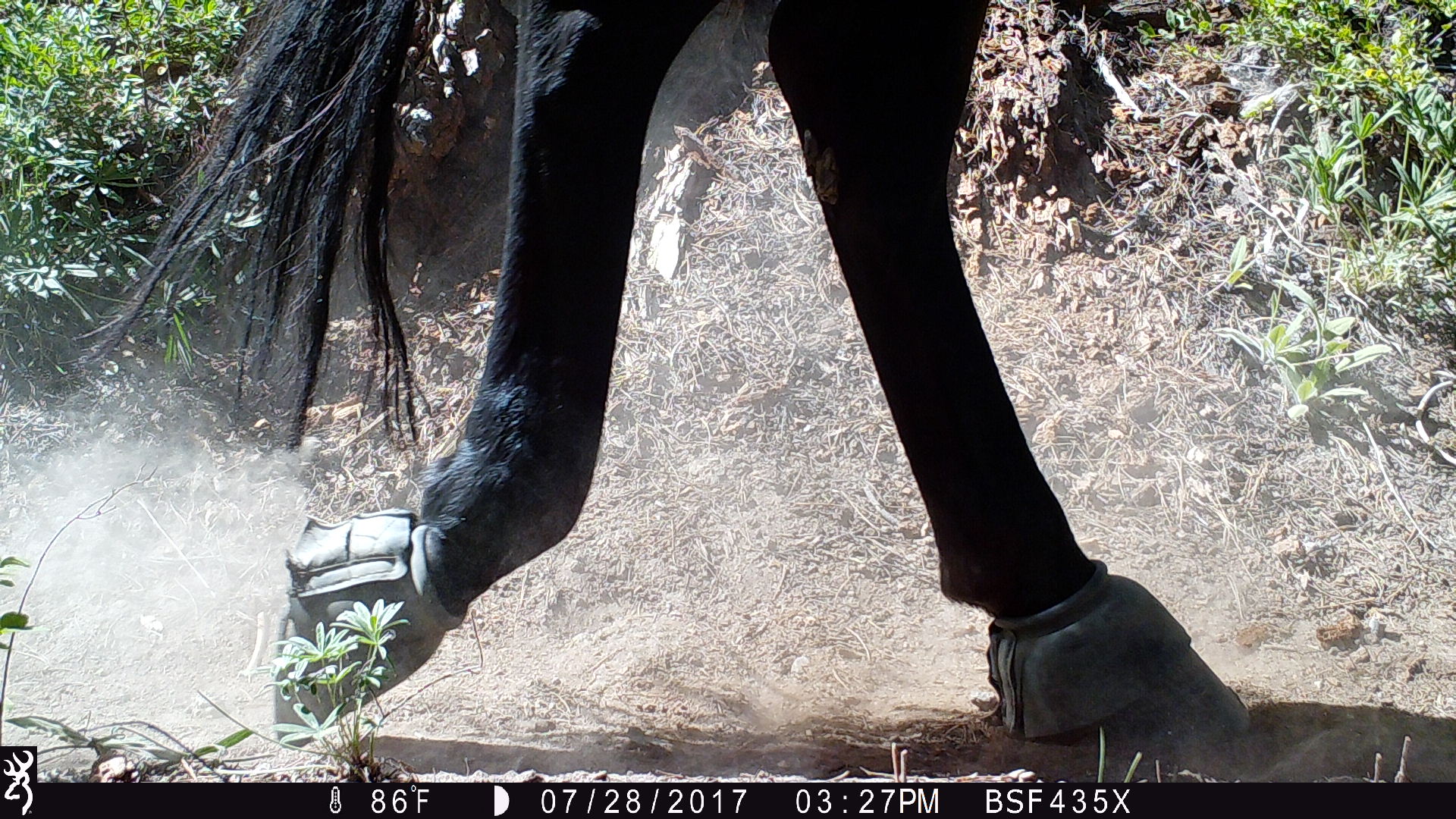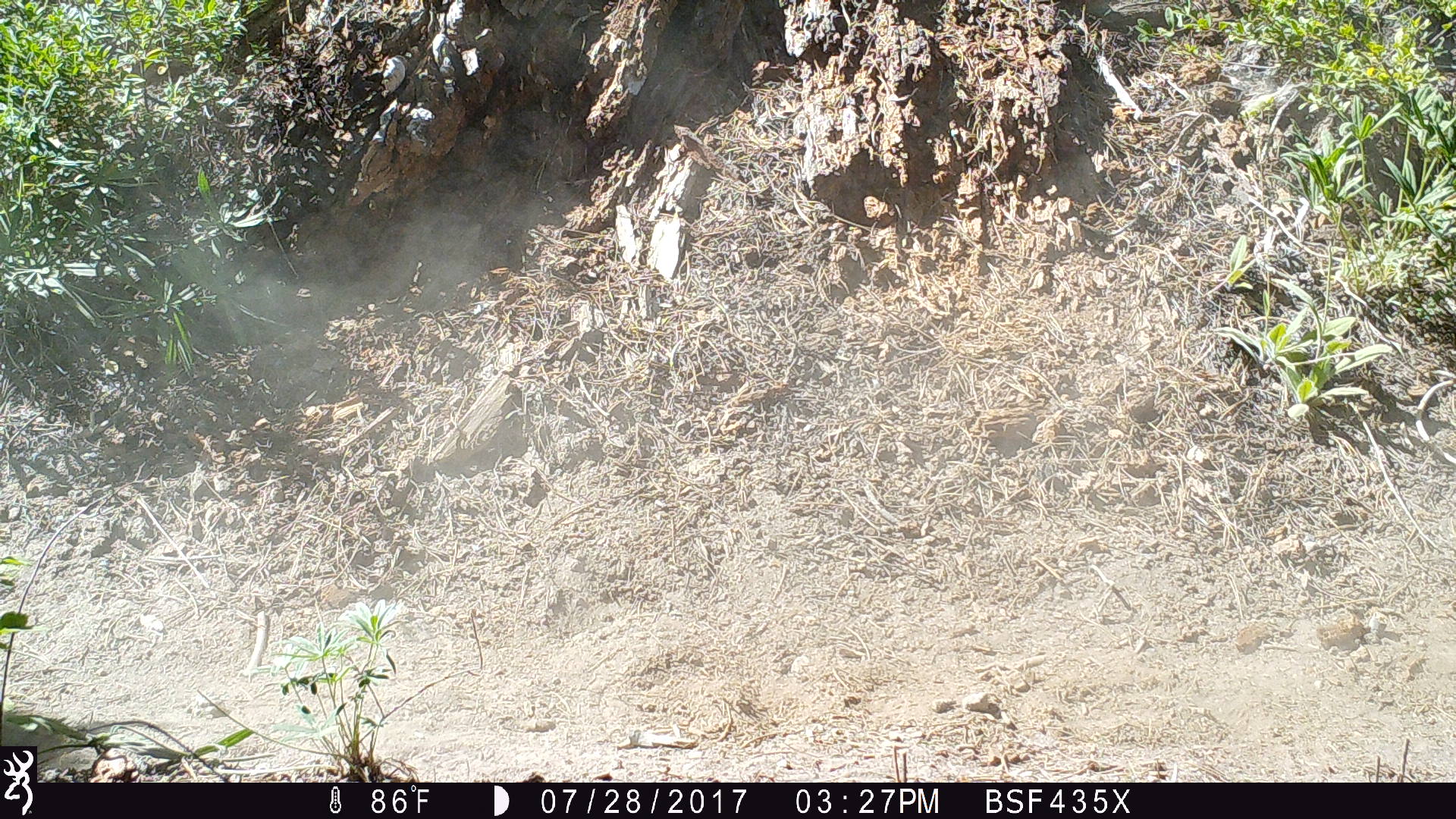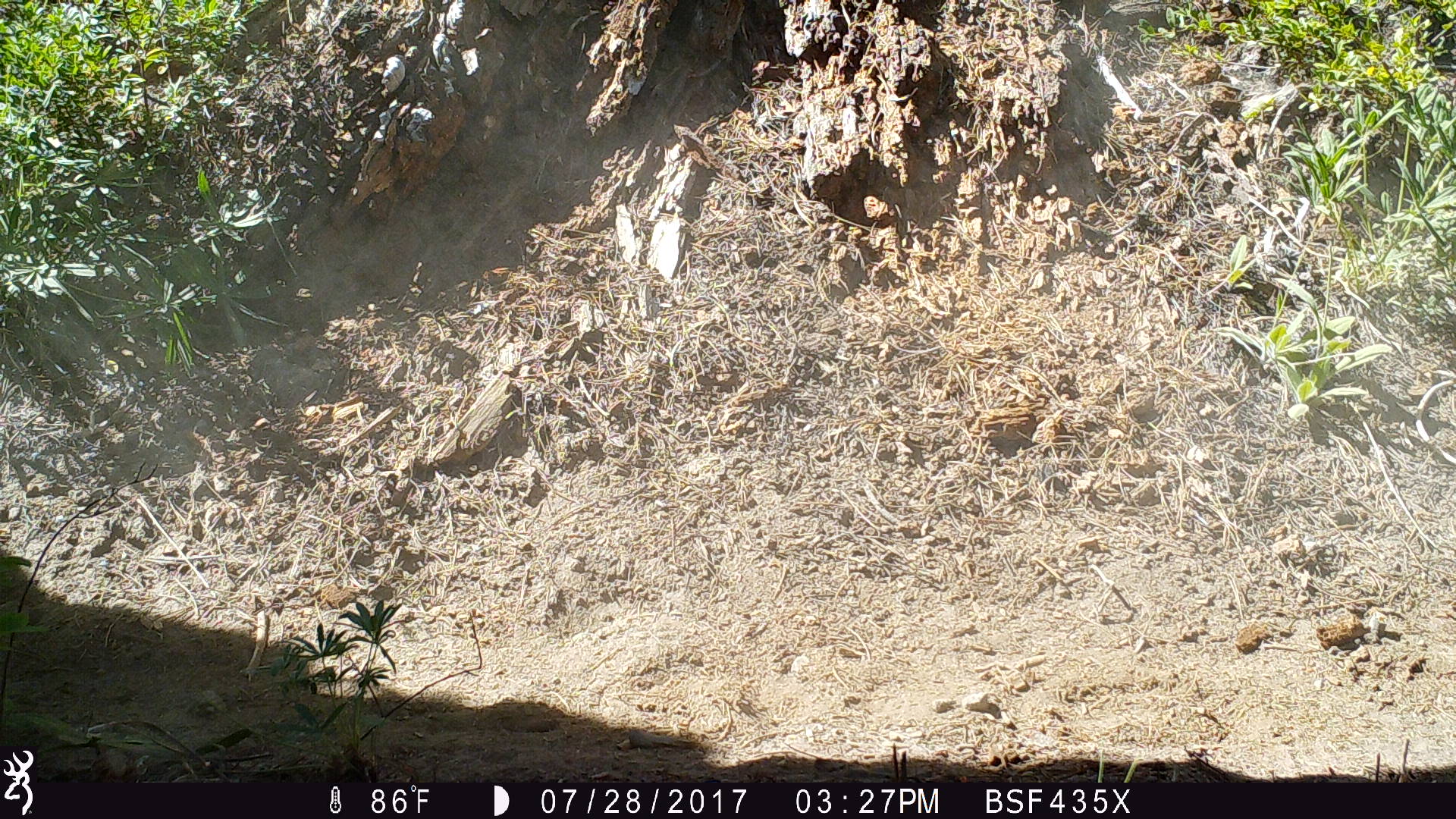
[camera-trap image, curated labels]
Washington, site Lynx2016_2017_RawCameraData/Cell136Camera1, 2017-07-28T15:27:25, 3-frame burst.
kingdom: Animalia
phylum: Chordata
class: Mammalia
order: Artiodactyla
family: Bovidae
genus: Bos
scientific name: Bos taurus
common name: domestic cattle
Domestic cattle (Bos taurus). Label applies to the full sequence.